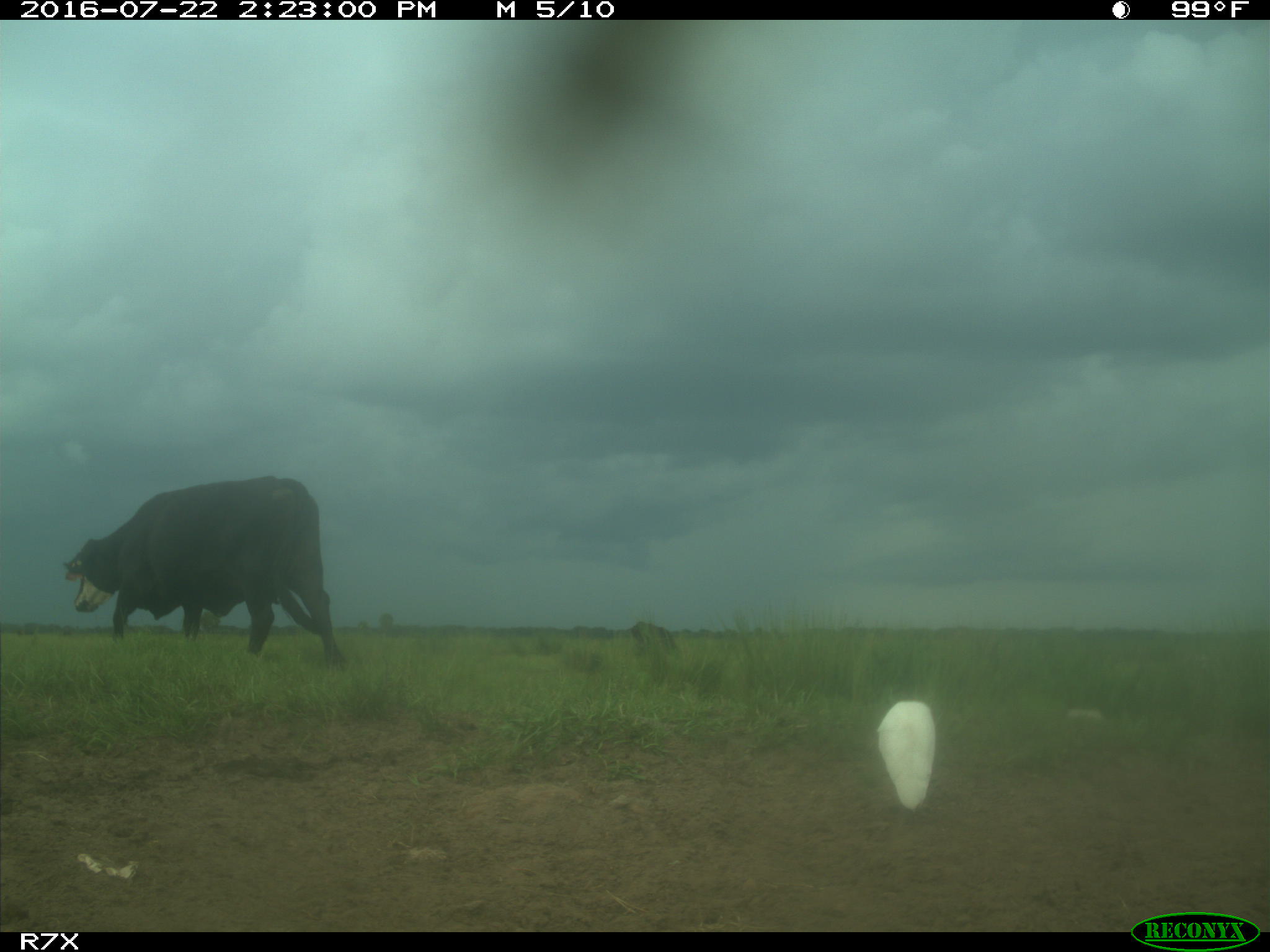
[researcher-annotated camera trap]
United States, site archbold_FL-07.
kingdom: Animalia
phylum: Chordata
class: Mammalia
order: Artiodactyla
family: Bovidae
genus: Bos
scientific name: Bos taurus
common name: domestic cow